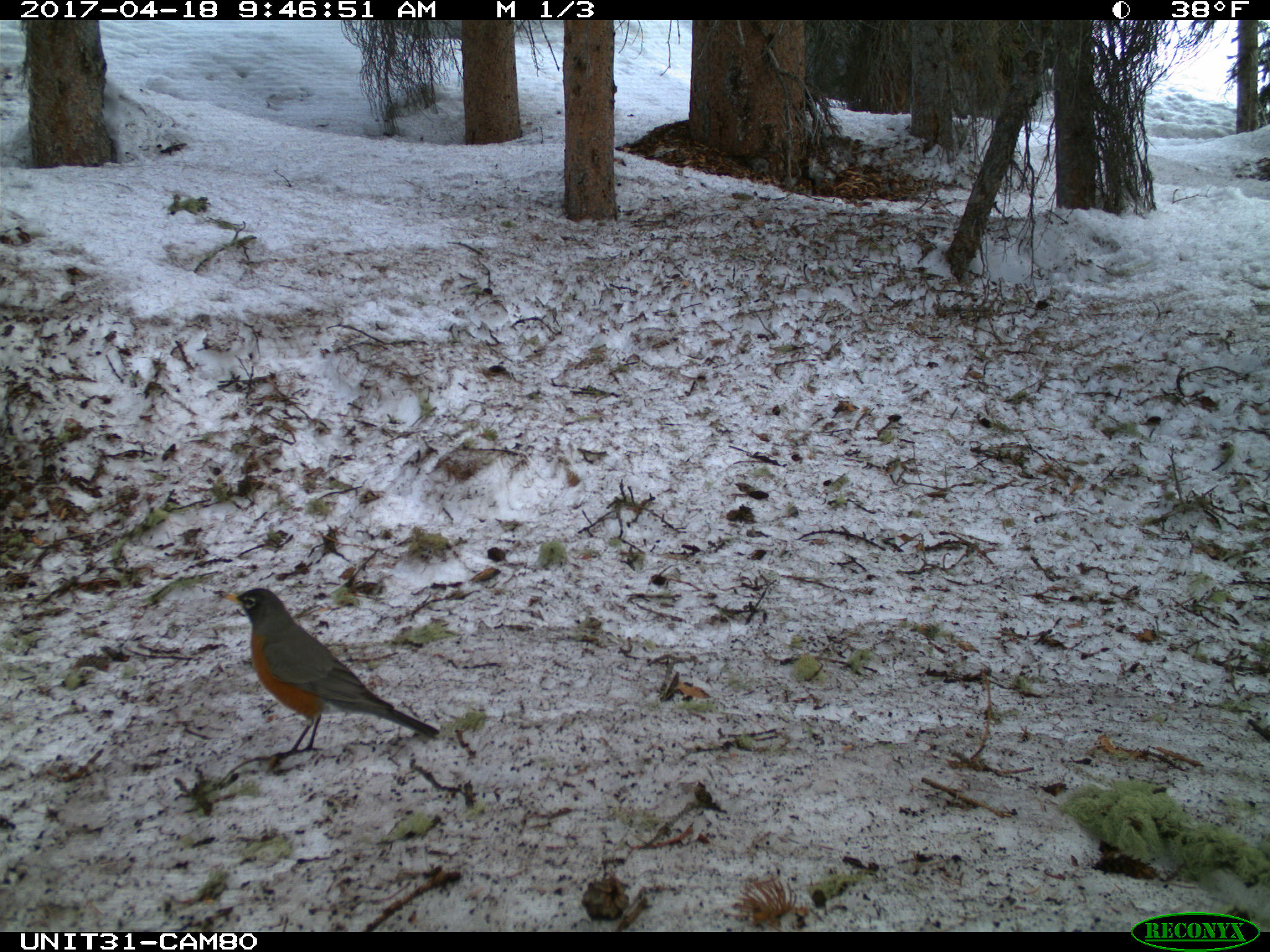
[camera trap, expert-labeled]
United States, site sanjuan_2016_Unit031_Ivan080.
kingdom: Animalia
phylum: Chordata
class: Aves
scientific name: Aves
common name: birds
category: unidentified bird